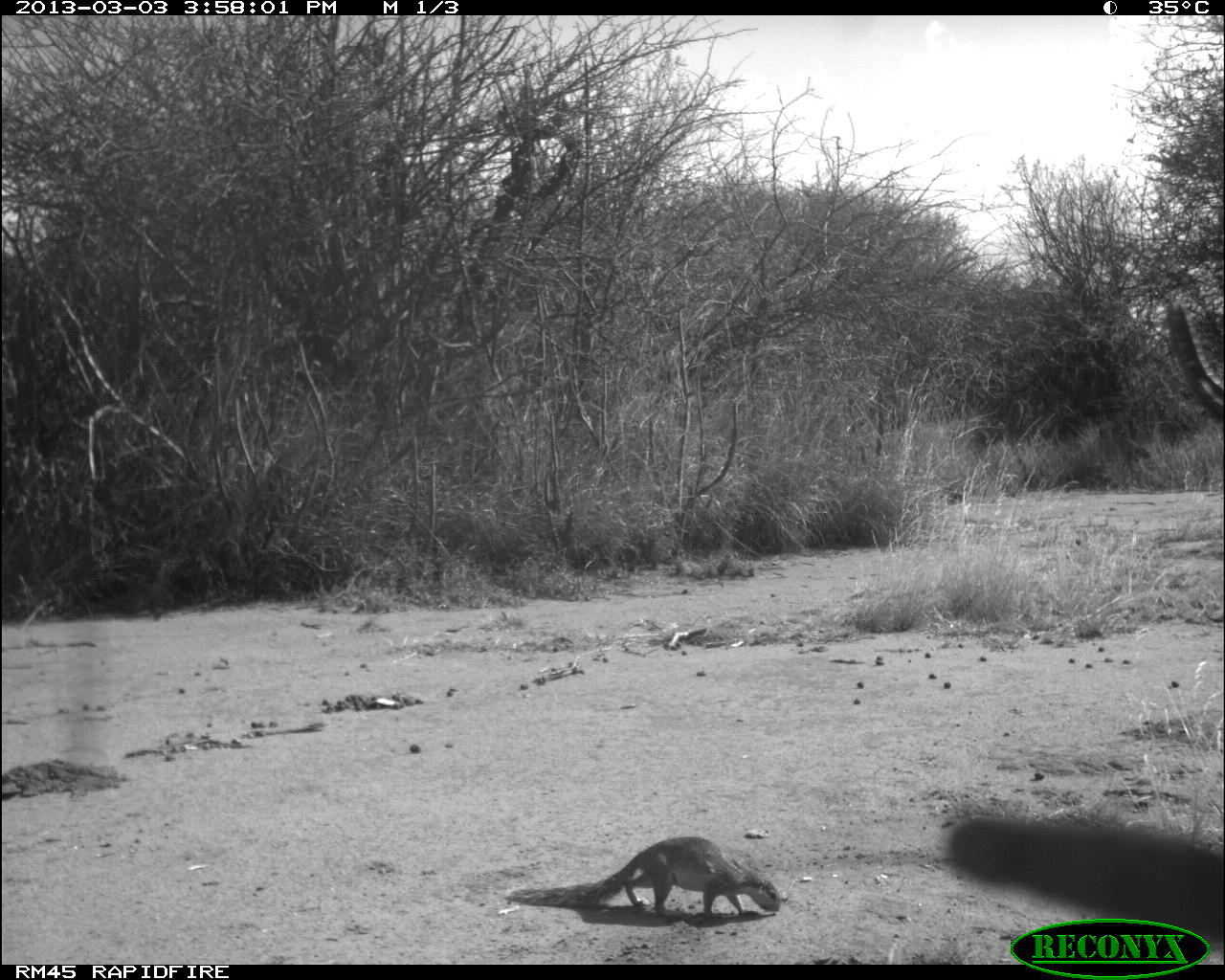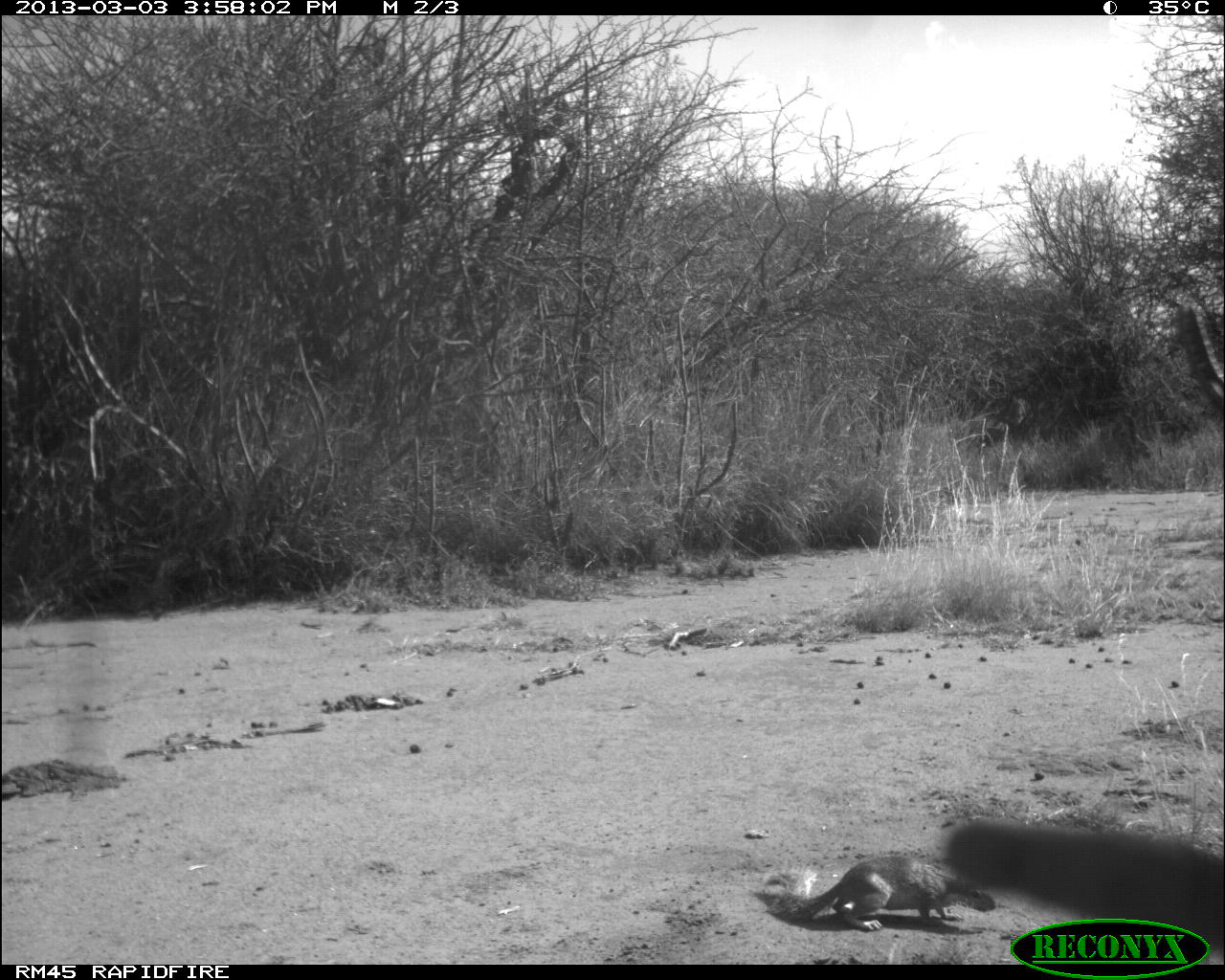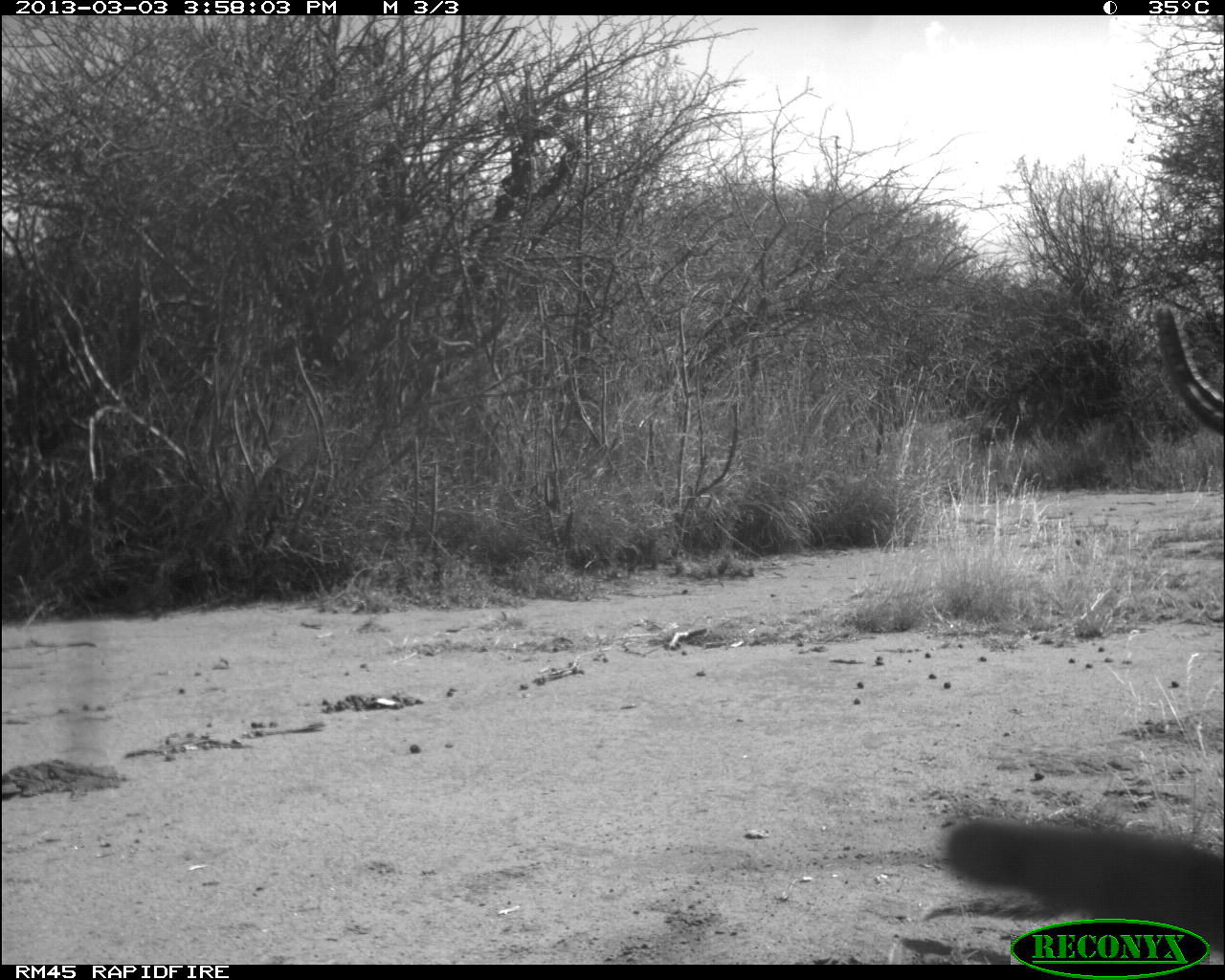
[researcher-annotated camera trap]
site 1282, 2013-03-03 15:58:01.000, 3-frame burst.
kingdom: Animalia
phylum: Chordata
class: Mammalia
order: Rodentia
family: Sciuridae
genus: Xerus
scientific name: Xerus rutilus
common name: unstriped ground squirrel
Xerus rutilus (unstriped ground squirrel), count 1.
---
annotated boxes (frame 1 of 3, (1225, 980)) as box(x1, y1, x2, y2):
xerus rutilus: box(504, 837, 781, 915)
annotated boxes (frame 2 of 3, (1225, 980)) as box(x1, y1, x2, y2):
xerus rutilus: box(764, 855, 997, 930)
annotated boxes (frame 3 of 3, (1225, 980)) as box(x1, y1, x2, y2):
xerus rutilus: box(1156, 305, 1225, 433)